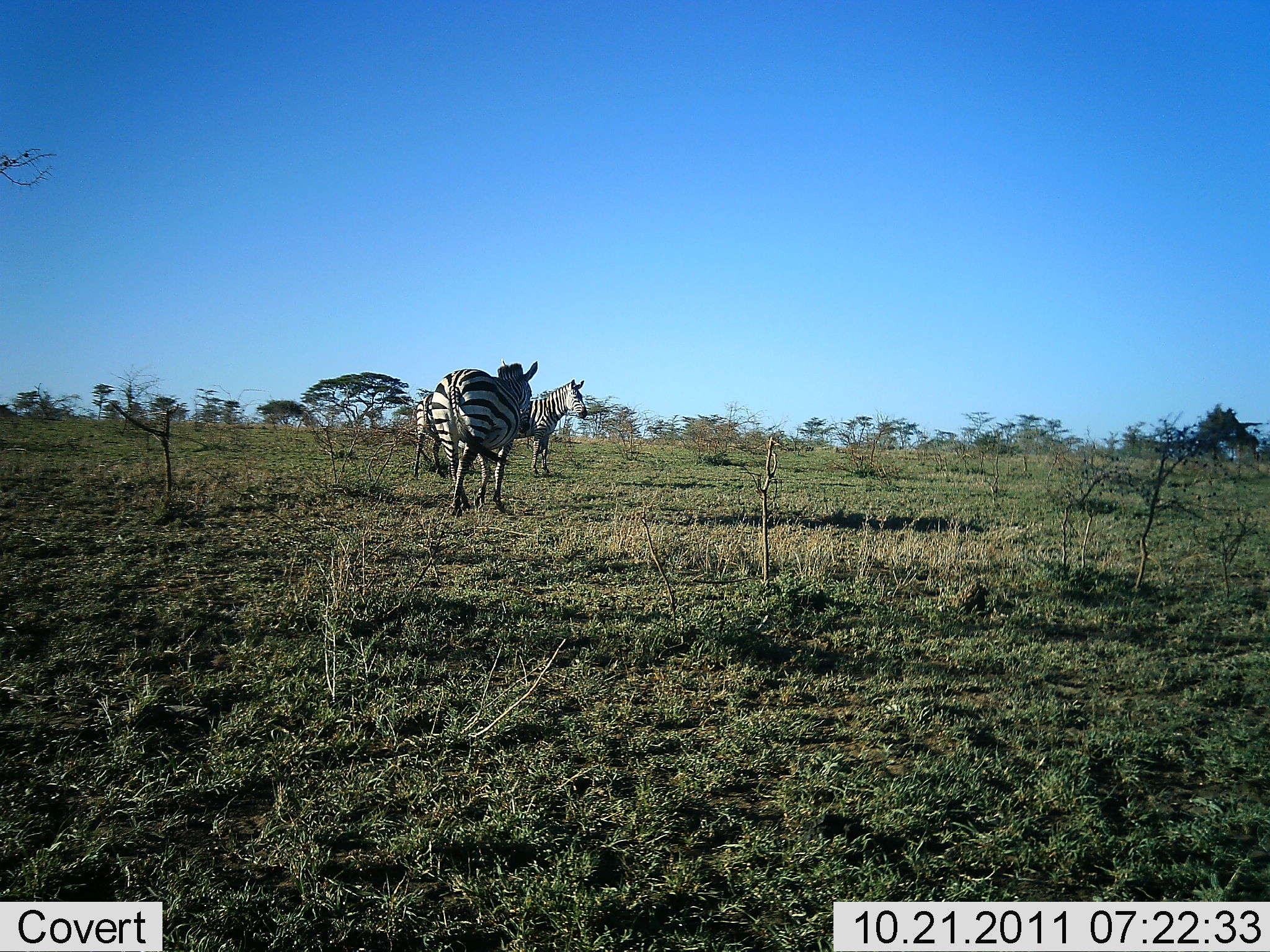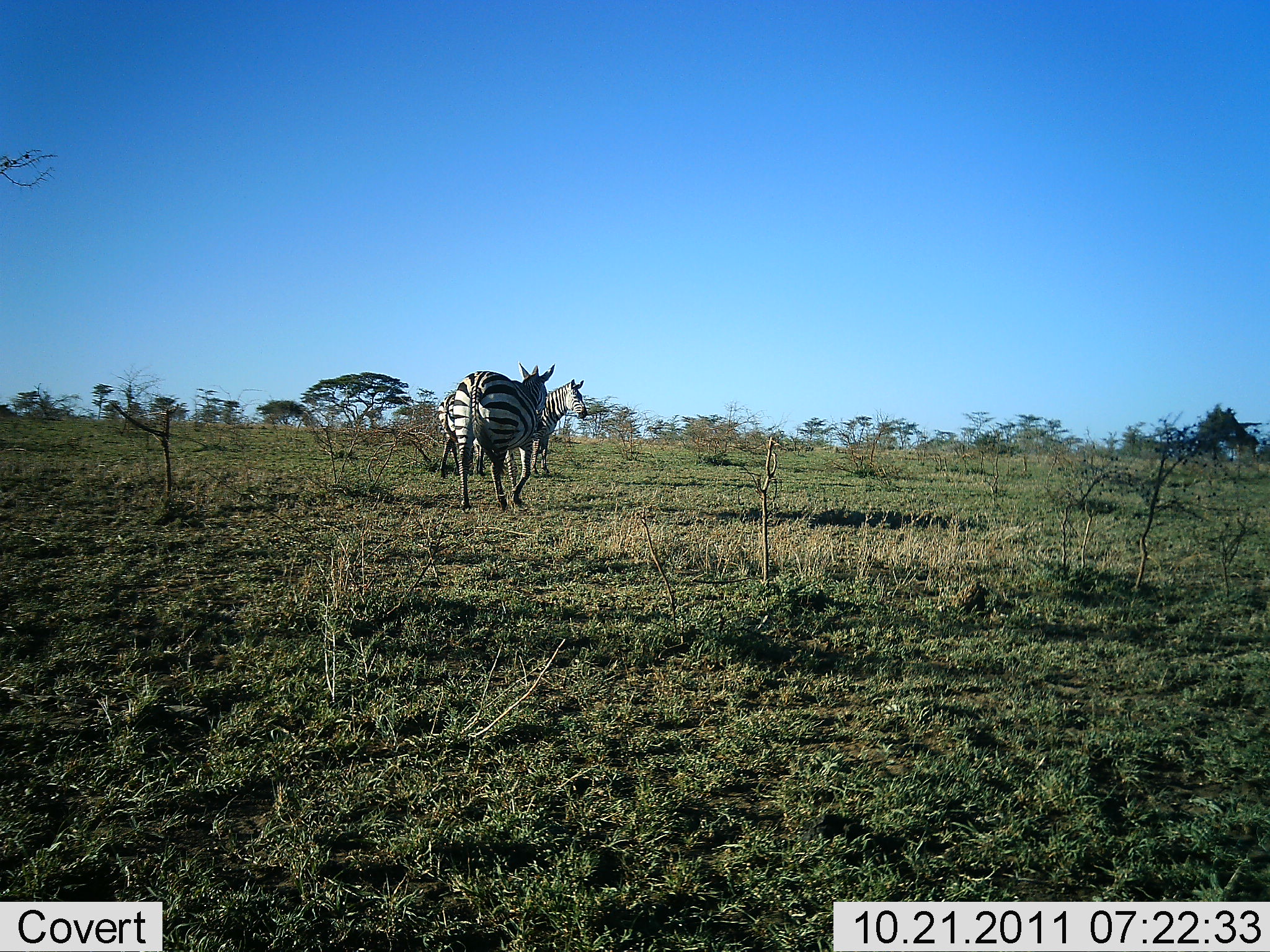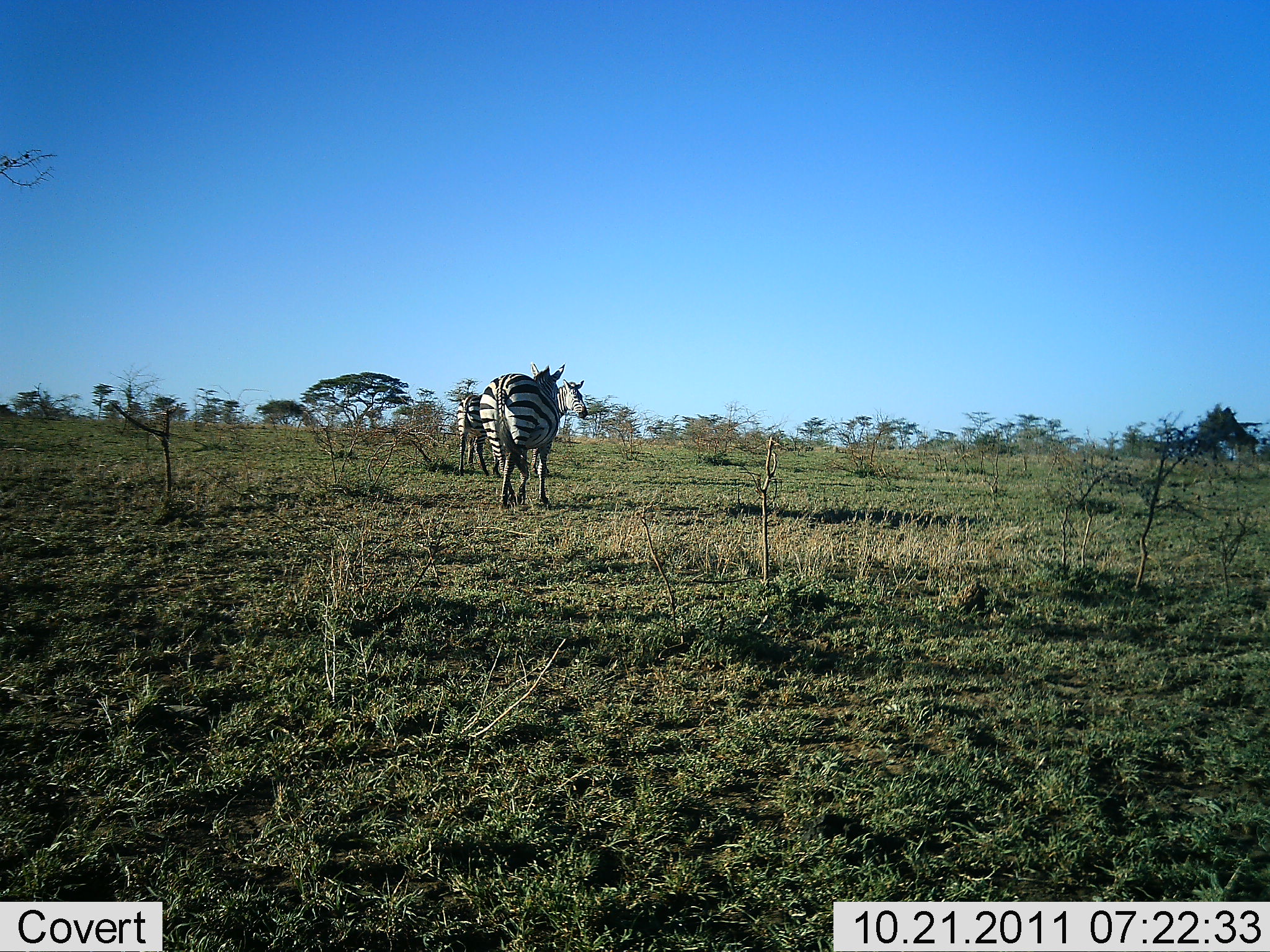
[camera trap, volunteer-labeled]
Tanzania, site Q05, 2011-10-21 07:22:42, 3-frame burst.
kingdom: Animalia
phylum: Chordata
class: Mammalia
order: Perissodactyla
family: Equidae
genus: Equus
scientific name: Equus quagga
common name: plains zebra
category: zebra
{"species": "zebra (plains zebra) (Equus quagga)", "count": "3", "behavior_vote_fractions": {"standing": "62%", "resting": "0%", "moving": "92%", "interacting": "0%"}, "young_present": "0%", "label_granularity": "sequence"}